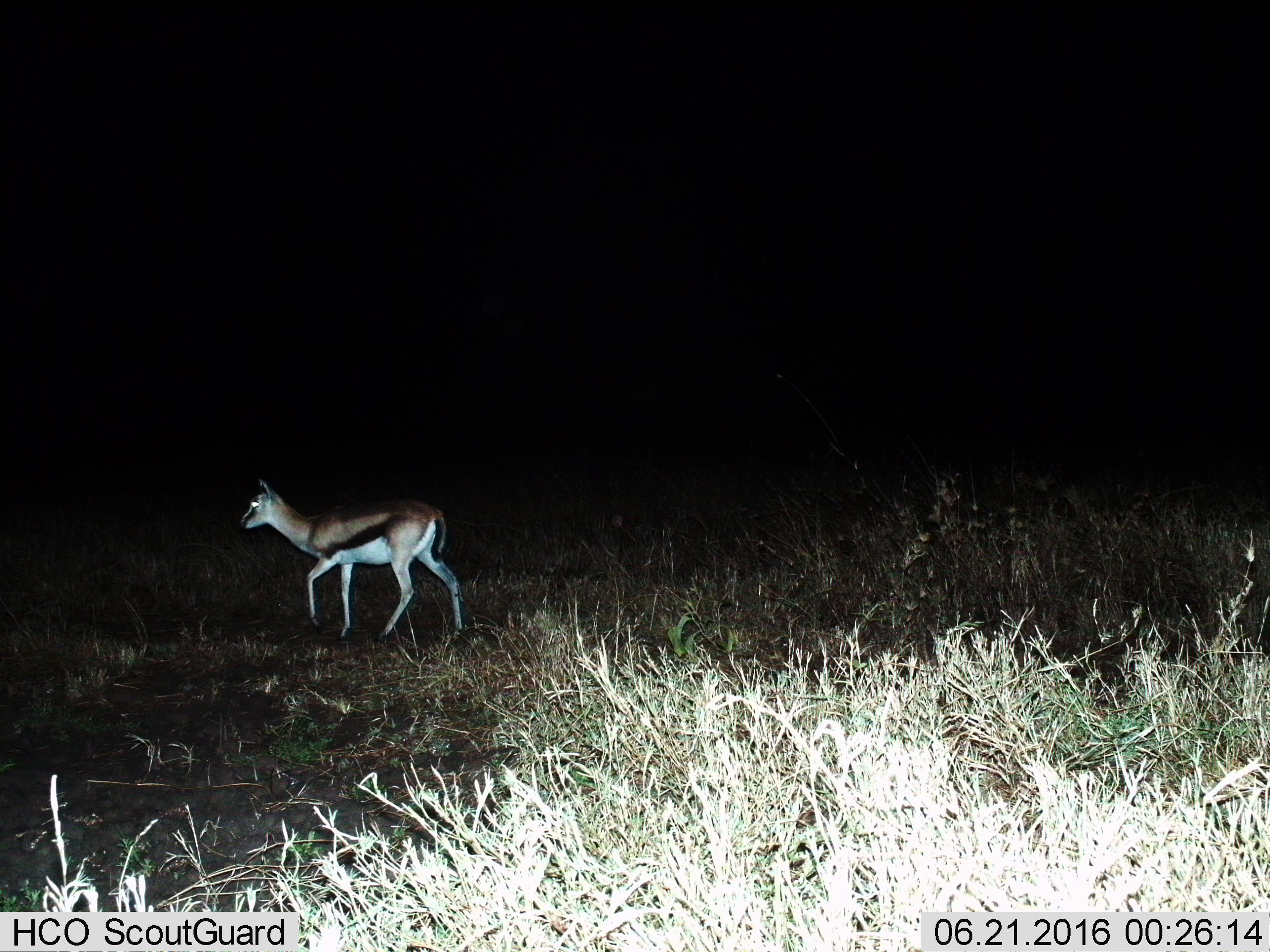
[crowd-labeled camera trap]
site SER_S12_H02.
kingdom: Animalia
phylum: Chordata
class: Mammalia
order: Artiodactyla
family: Bovidae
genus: Eudorcas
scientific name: Eudorcas thomsonii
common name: thomson's gazelle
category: gazellethomsons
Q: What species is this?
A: Gazellethomsons (thomson's gazelle) (Eudorcas thomsonii).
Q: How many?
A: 1.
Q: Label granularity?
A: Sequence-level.